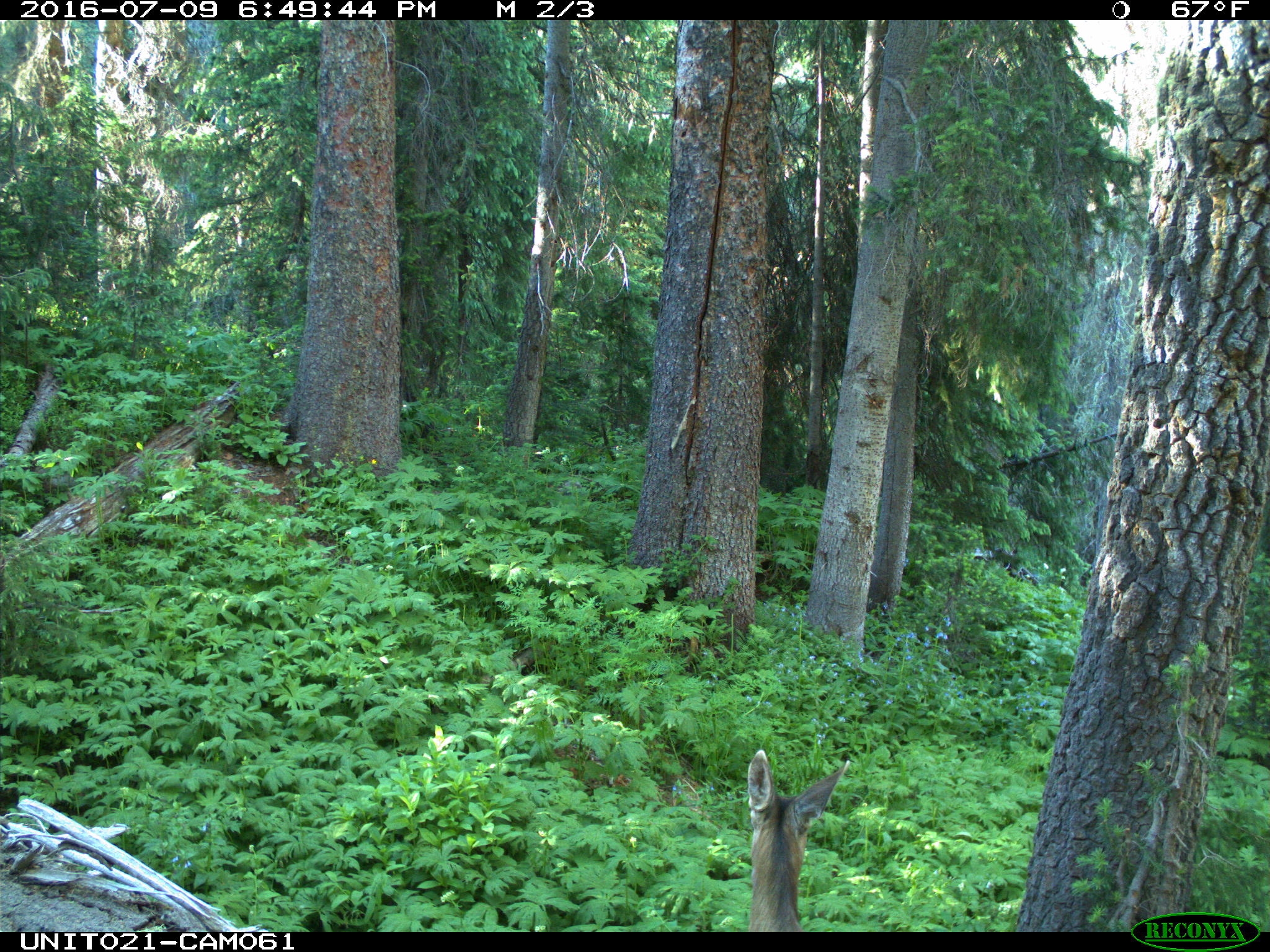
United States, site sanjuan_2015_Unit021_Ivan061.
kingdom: Animalia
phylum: Chordata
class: Mammalia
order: Artiodactyla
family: Cervidae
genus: Odocoileus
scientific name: Odocoileus hemionus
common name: mule deer